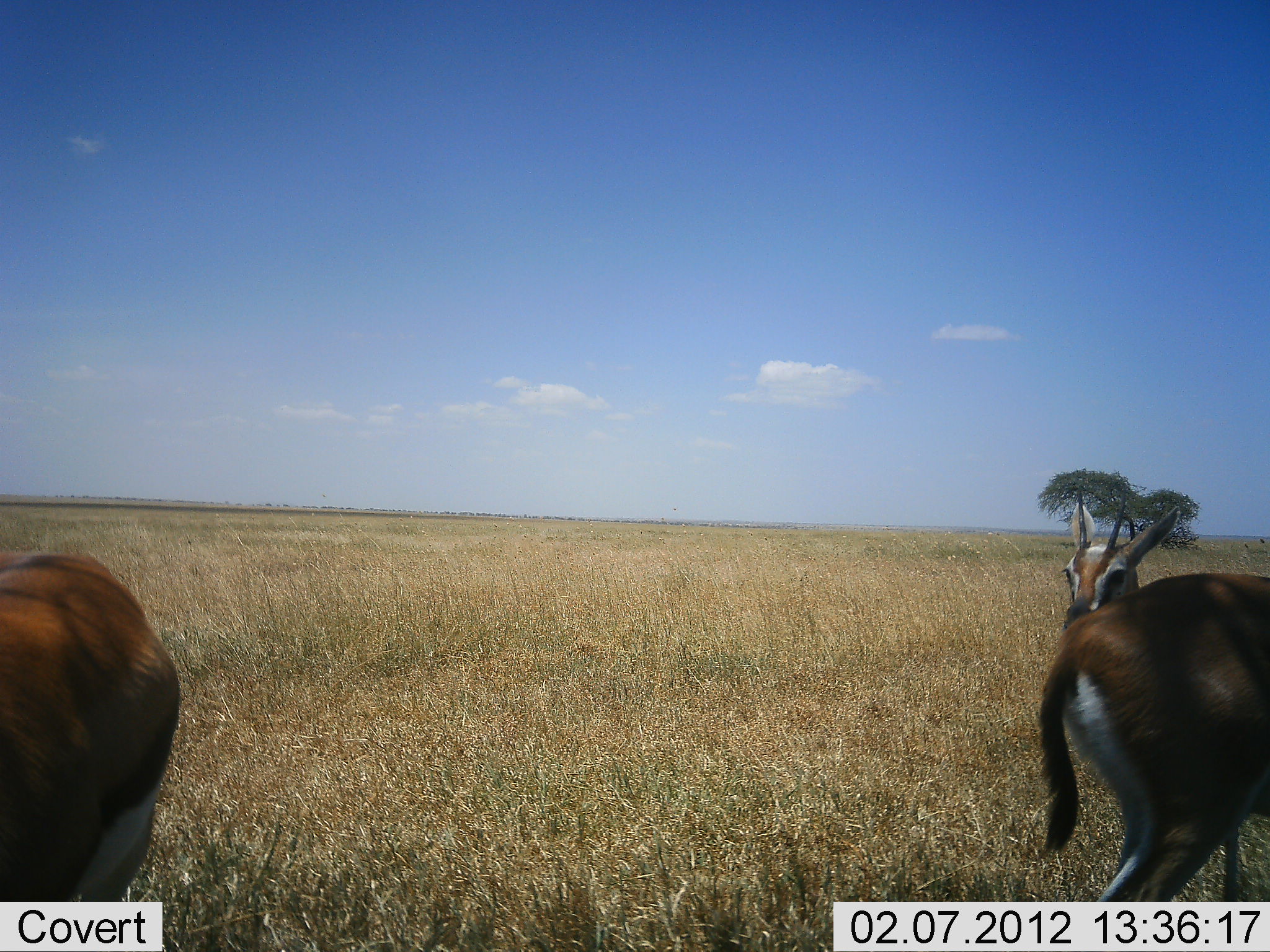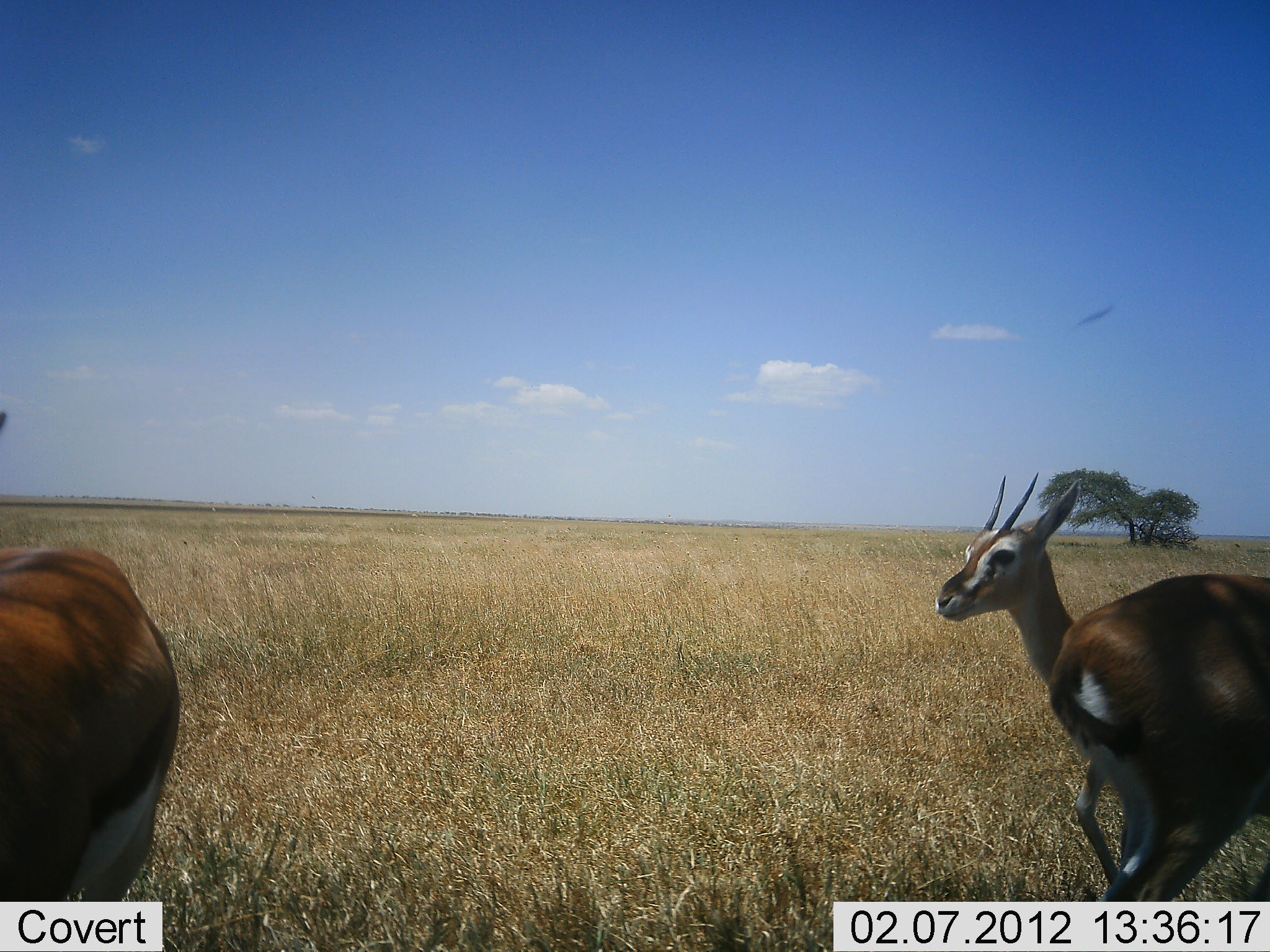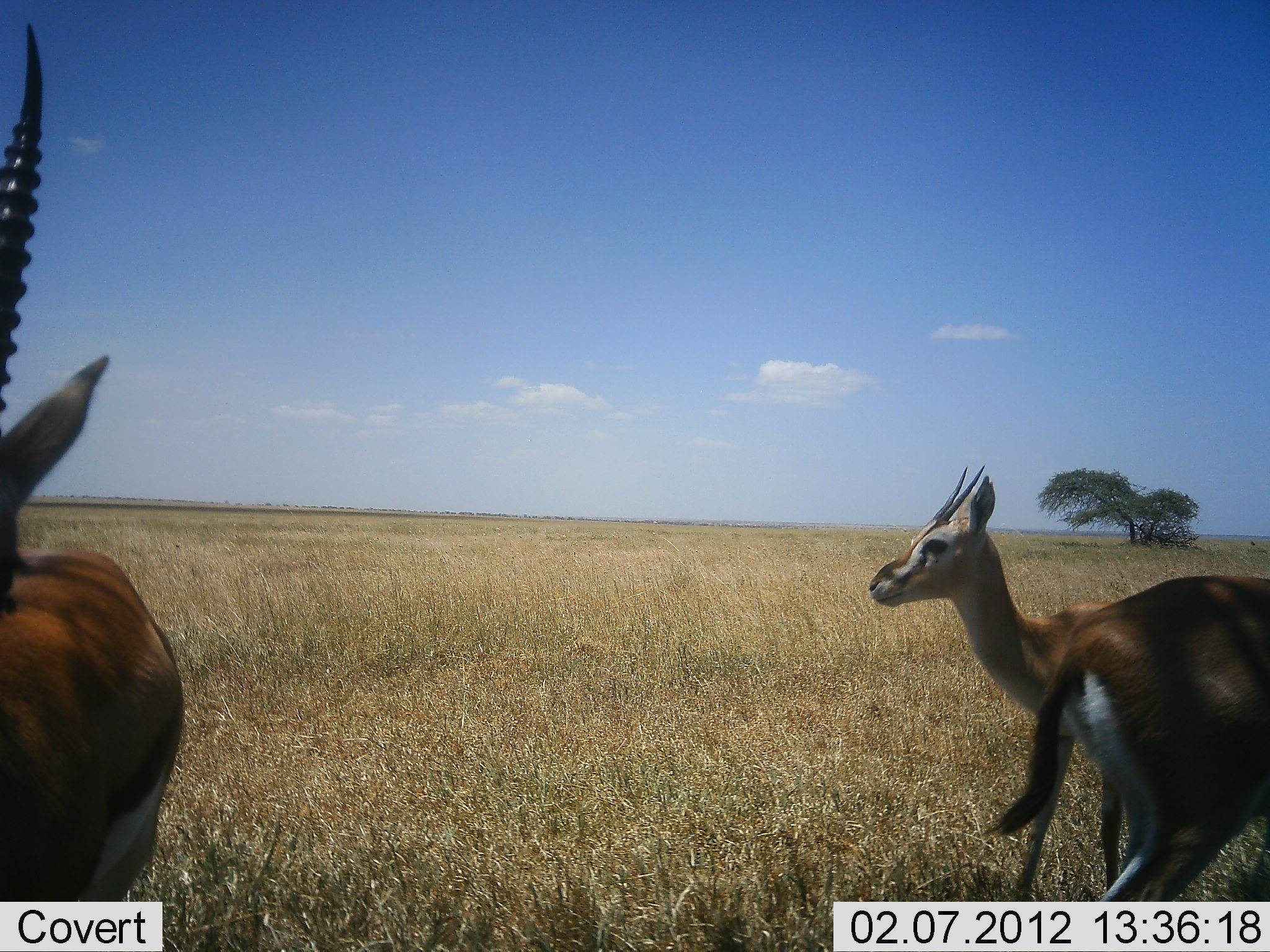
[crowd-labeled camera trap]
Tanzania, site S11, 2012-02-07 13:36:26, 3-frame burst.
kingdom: Animalia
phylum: Chordata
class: Mammalia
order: Artiodactyla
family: Bovidae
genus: Eudorcas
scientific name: Eudorcas thomsonii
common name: thomson's gazelle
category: gazellethomsons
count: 3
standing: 91%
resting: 5%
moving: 23%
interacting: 9%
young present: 0%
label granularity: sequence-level